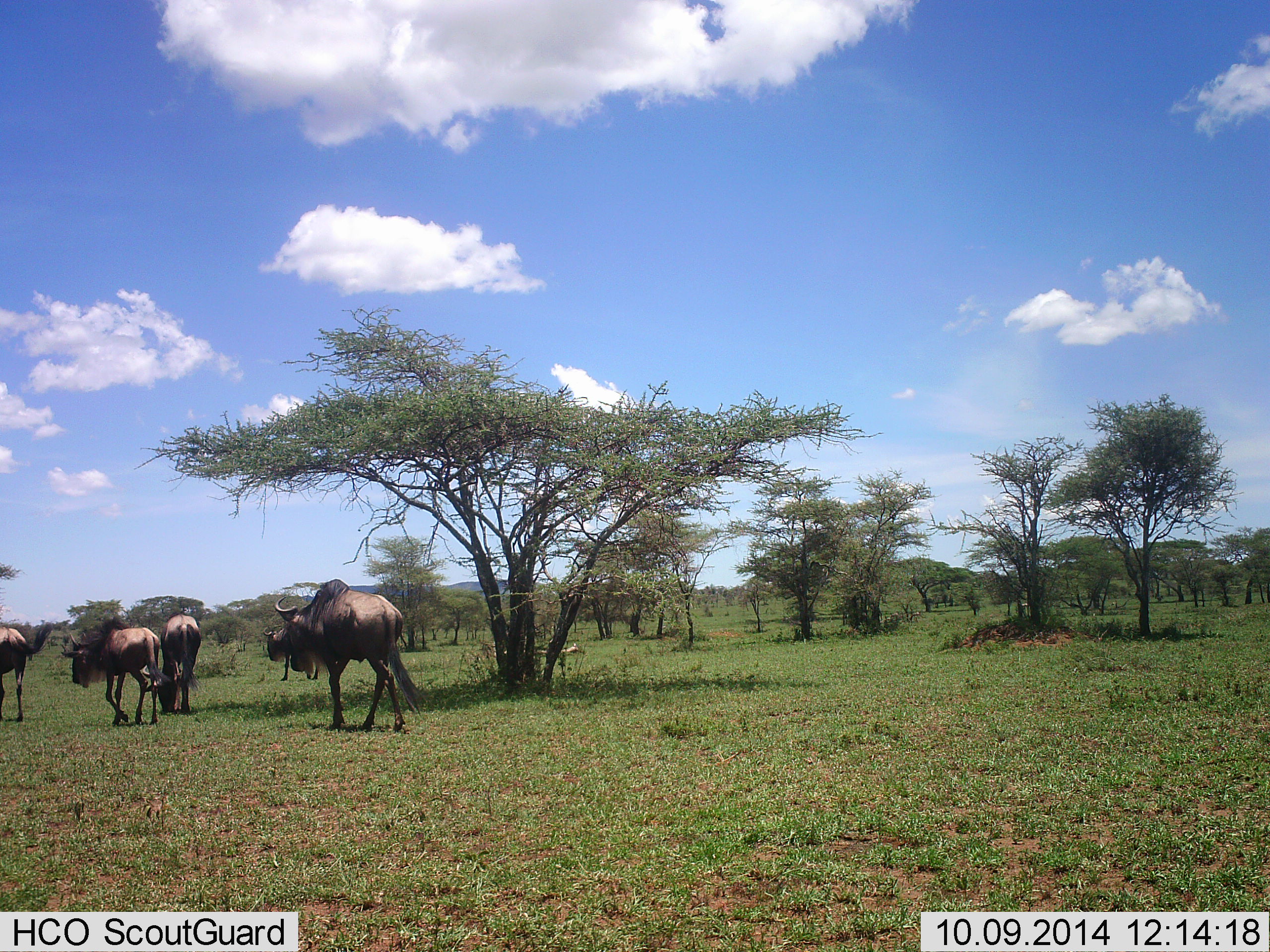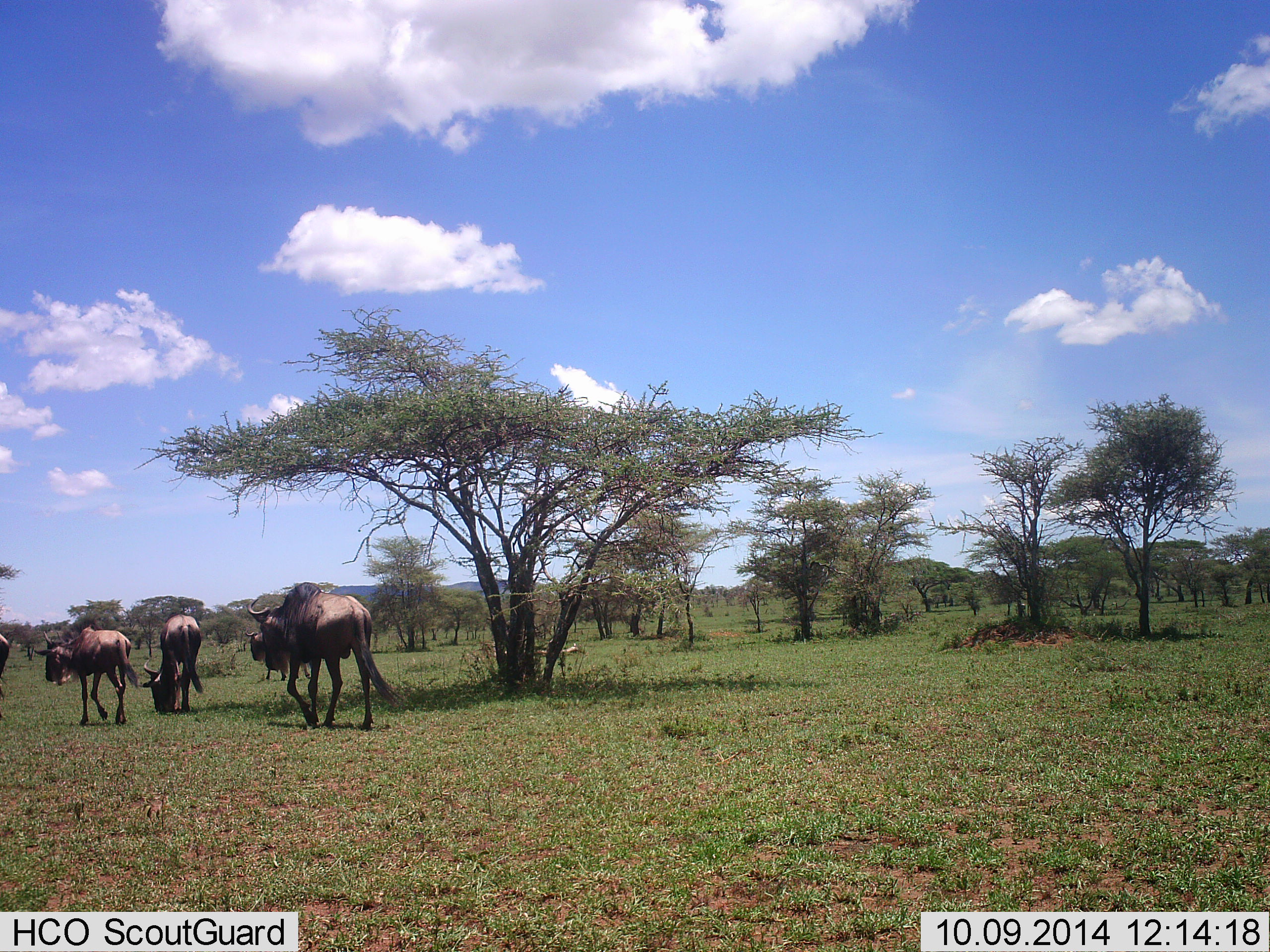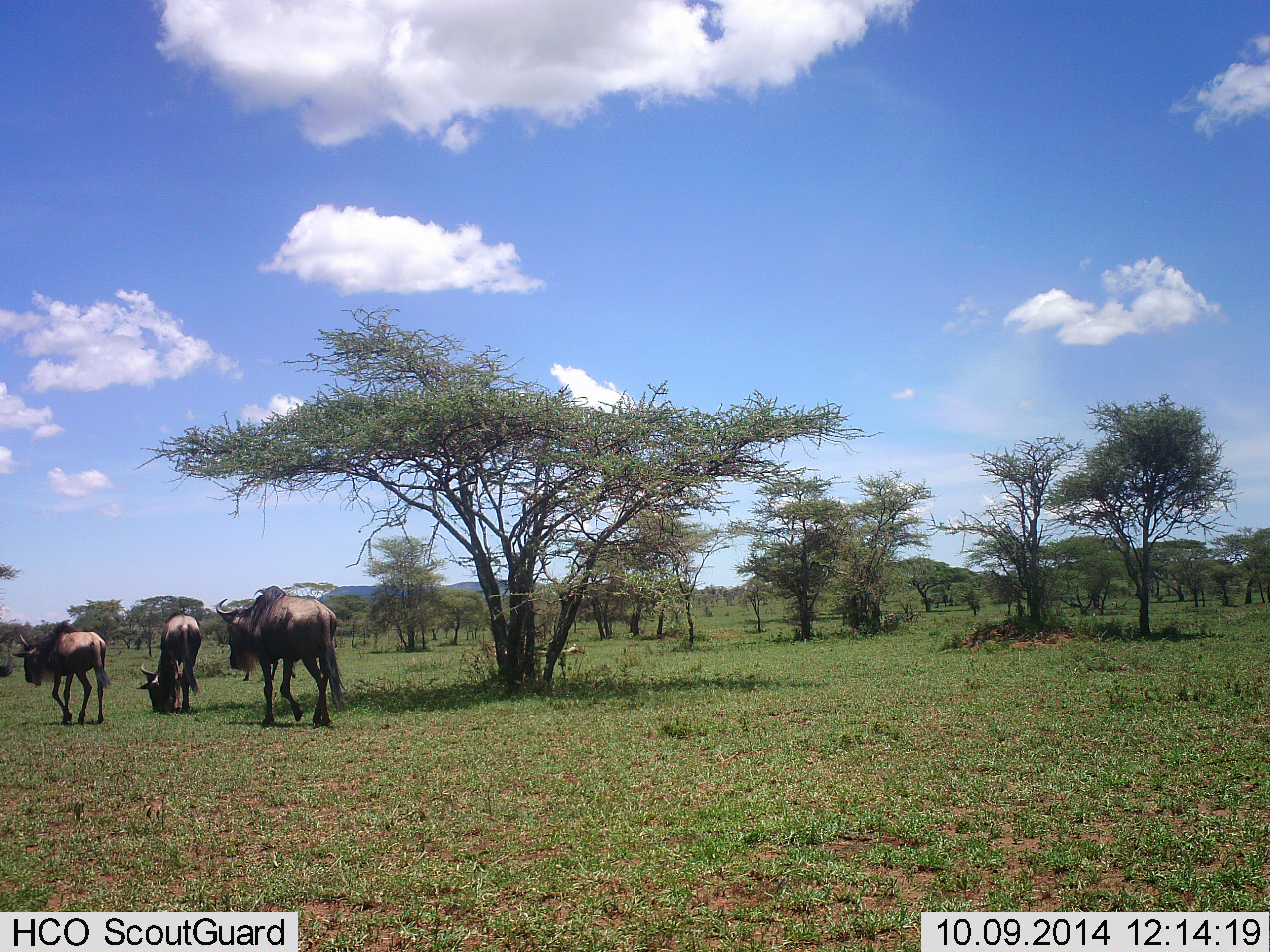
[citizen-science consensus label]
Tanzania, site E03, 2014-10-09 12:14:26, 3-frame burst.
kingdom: Animalia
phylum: Chordata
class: Mammalia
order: Artiodactyla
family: Bovidae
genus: Connochaetes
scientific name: Connochaetes taurinus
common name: blue wildebeest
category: wildebeest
Wildebeest (blue wildebeest) (Connochaetes taurinus), count 5. Behavior (volunteer vote fractions): standing 18%, resting 0%, moving 100%, interacting 0%. Young present (vote fraction): 0%. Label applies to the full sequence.